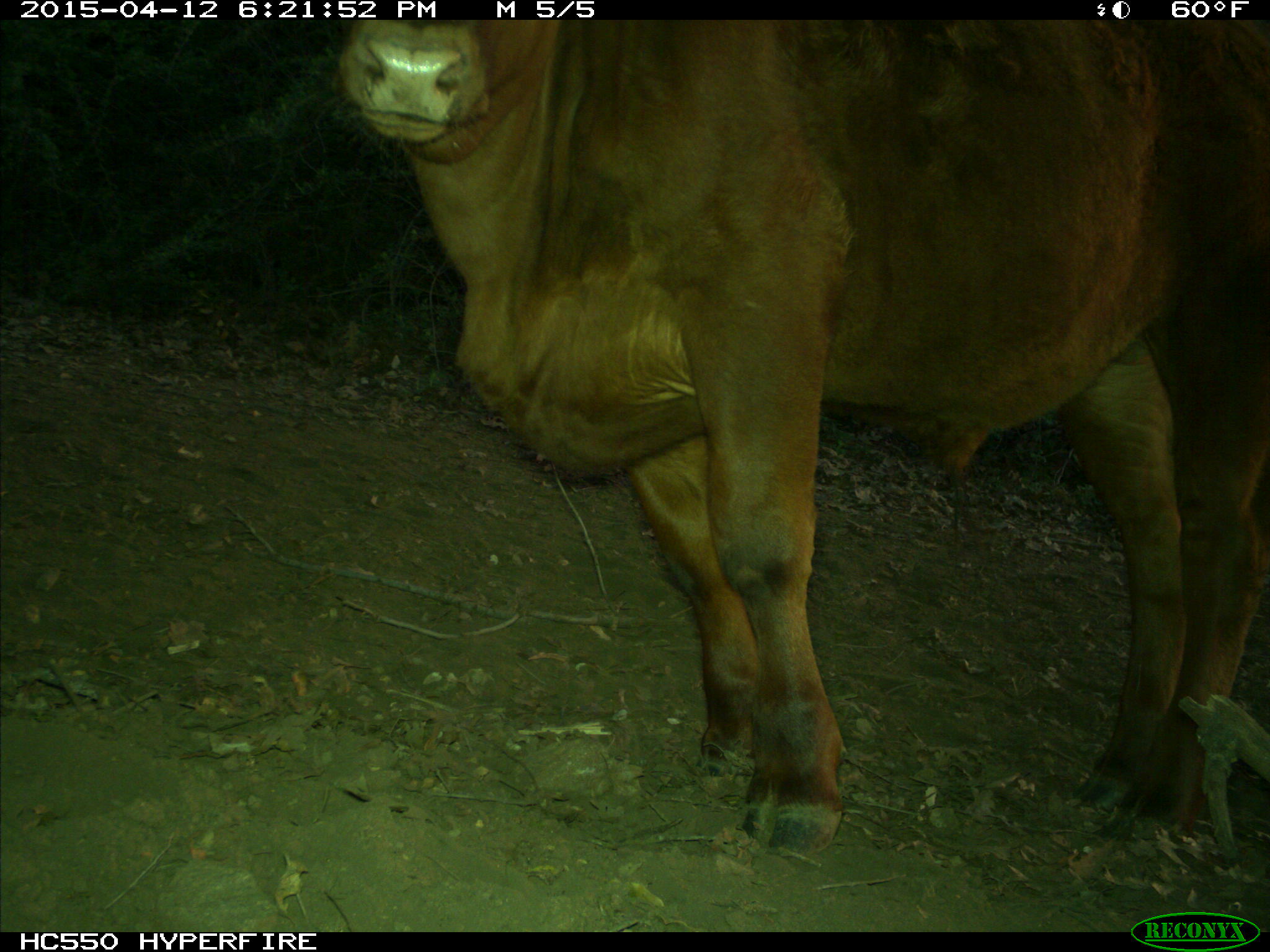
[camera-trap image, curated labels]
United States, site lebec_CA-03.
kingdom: Animalia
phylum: Chordata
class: Mammalia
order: Artiodactyla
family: Bovidae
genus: Bos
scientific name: Bos taurus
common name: domestic cow